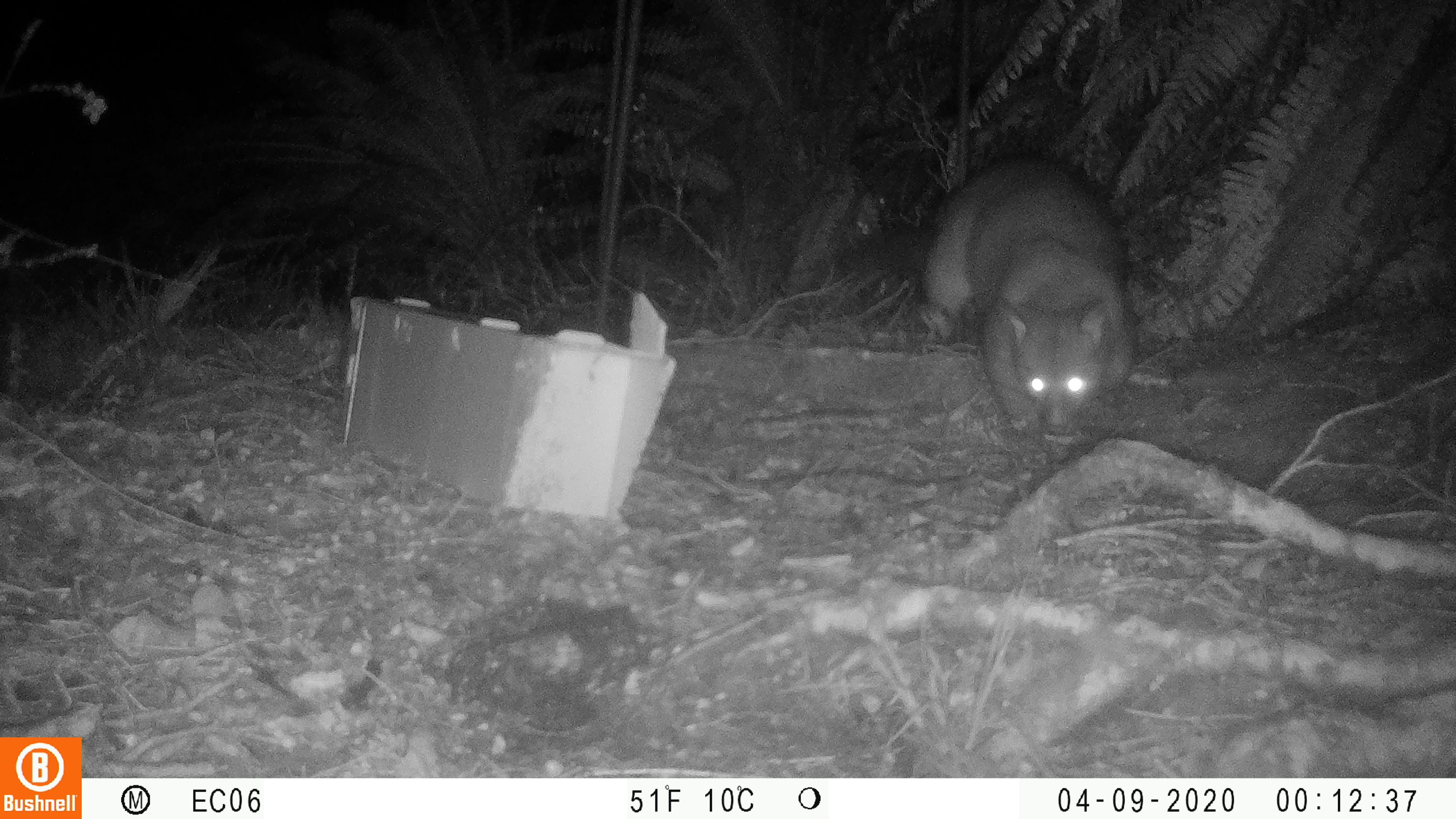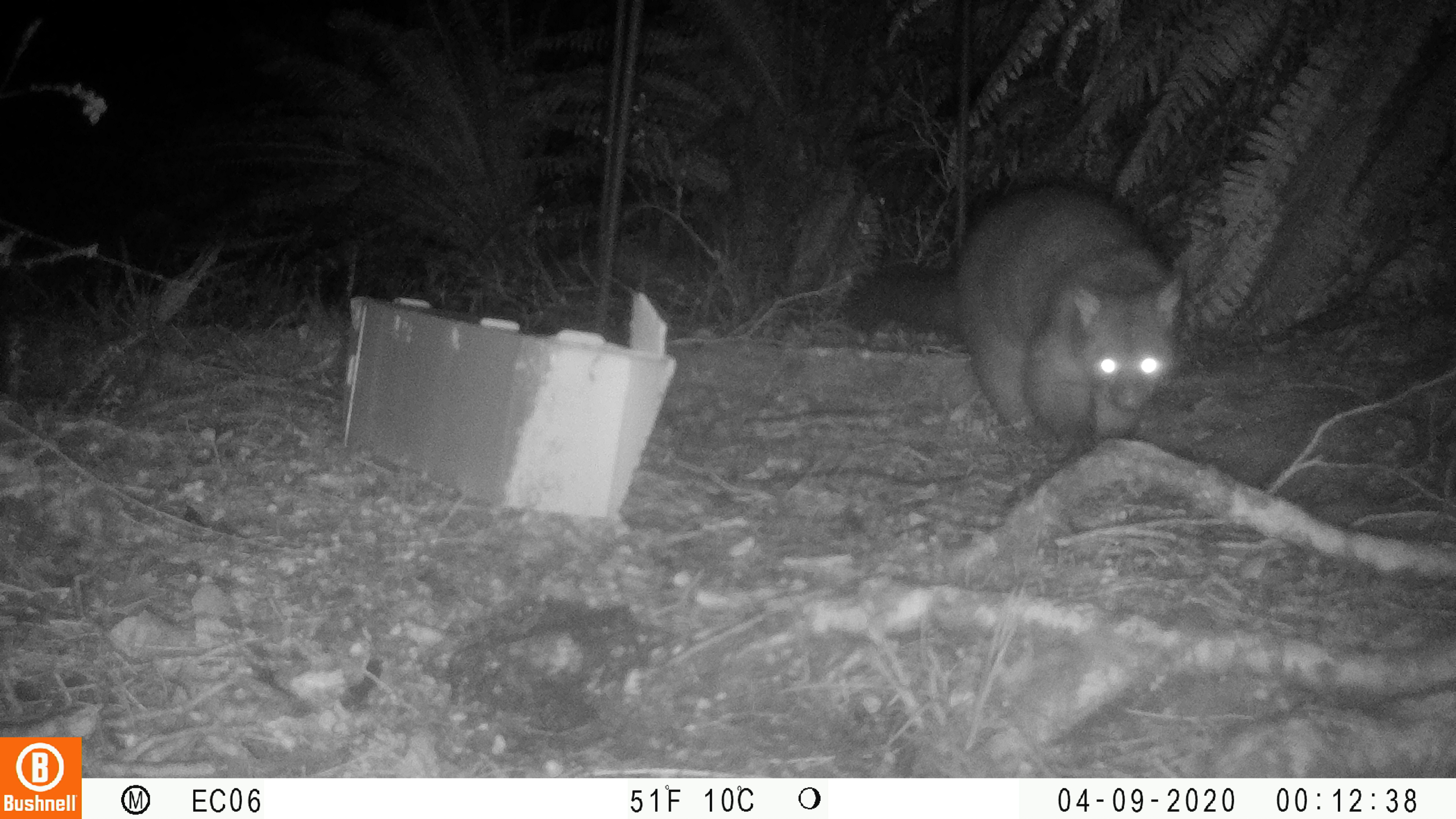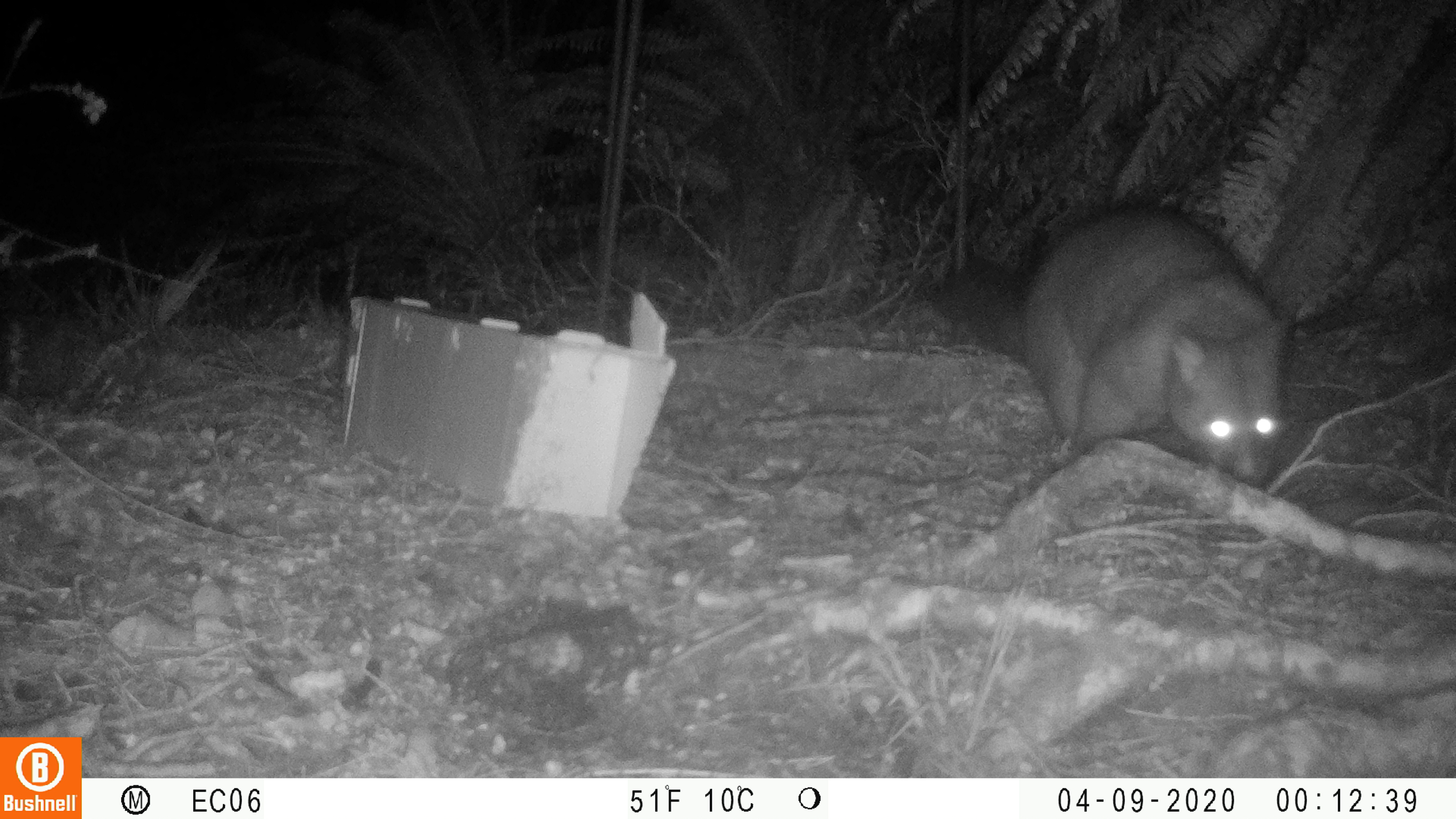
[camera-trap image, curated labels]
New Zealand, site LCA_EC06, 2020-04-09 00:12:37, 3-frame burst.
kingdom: Animalia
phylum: Chordata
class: Mammalia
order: Diprotodontia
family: Phalangeridae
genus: Trichosurus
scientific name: Trichosurus vulpecula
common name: common brushtail possum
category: possum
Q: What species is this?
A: Possum (common brushtail possum) (Trichosurus vulpecula).